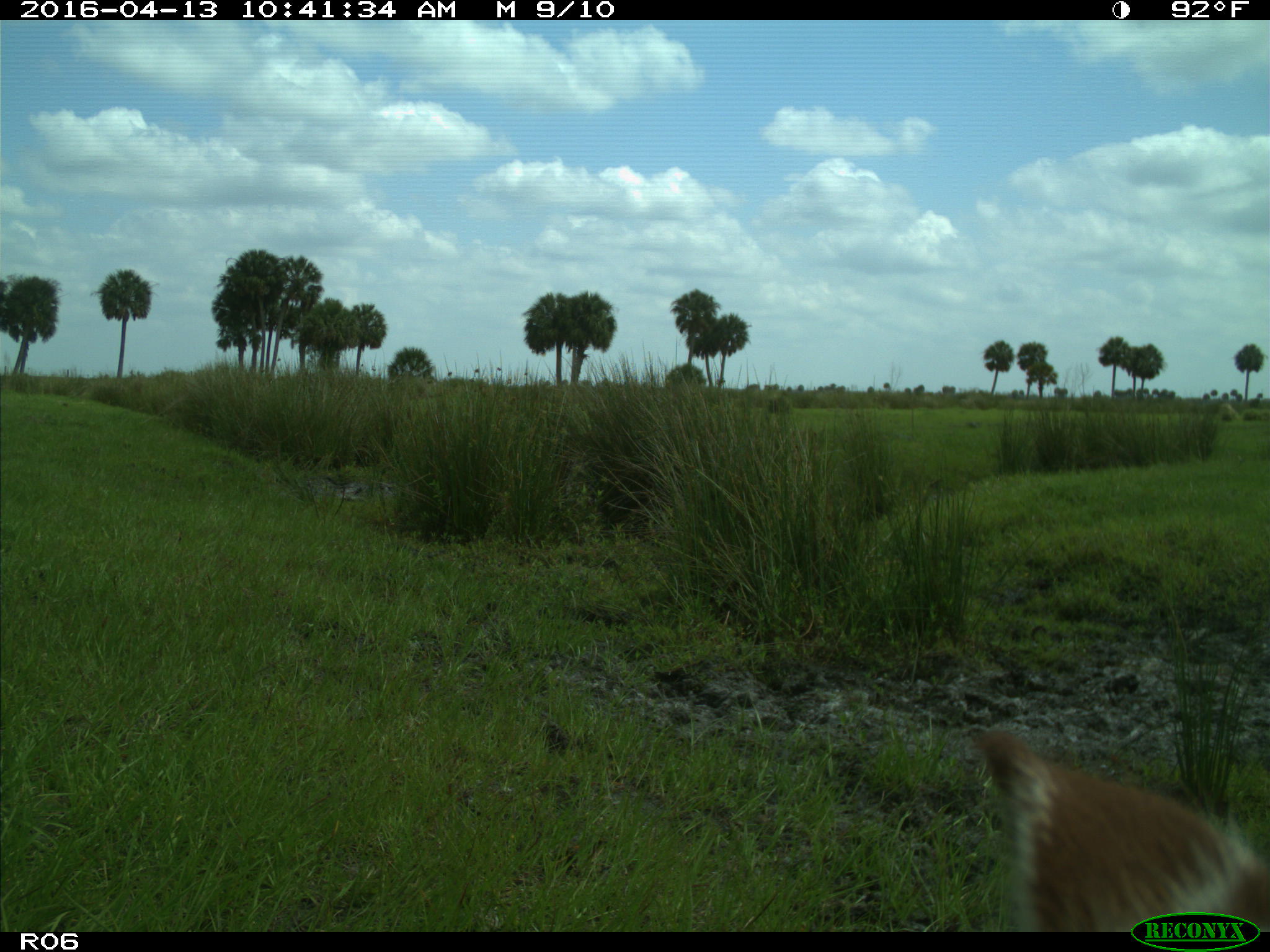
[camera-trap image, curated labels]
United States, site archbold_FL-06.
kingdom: Animalia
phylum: Chordata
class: Mammalia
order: Artiodactyla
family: Bovidae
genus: Bos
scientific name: Bos taurus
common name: domestic cow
Bos taurus (domestic cow).